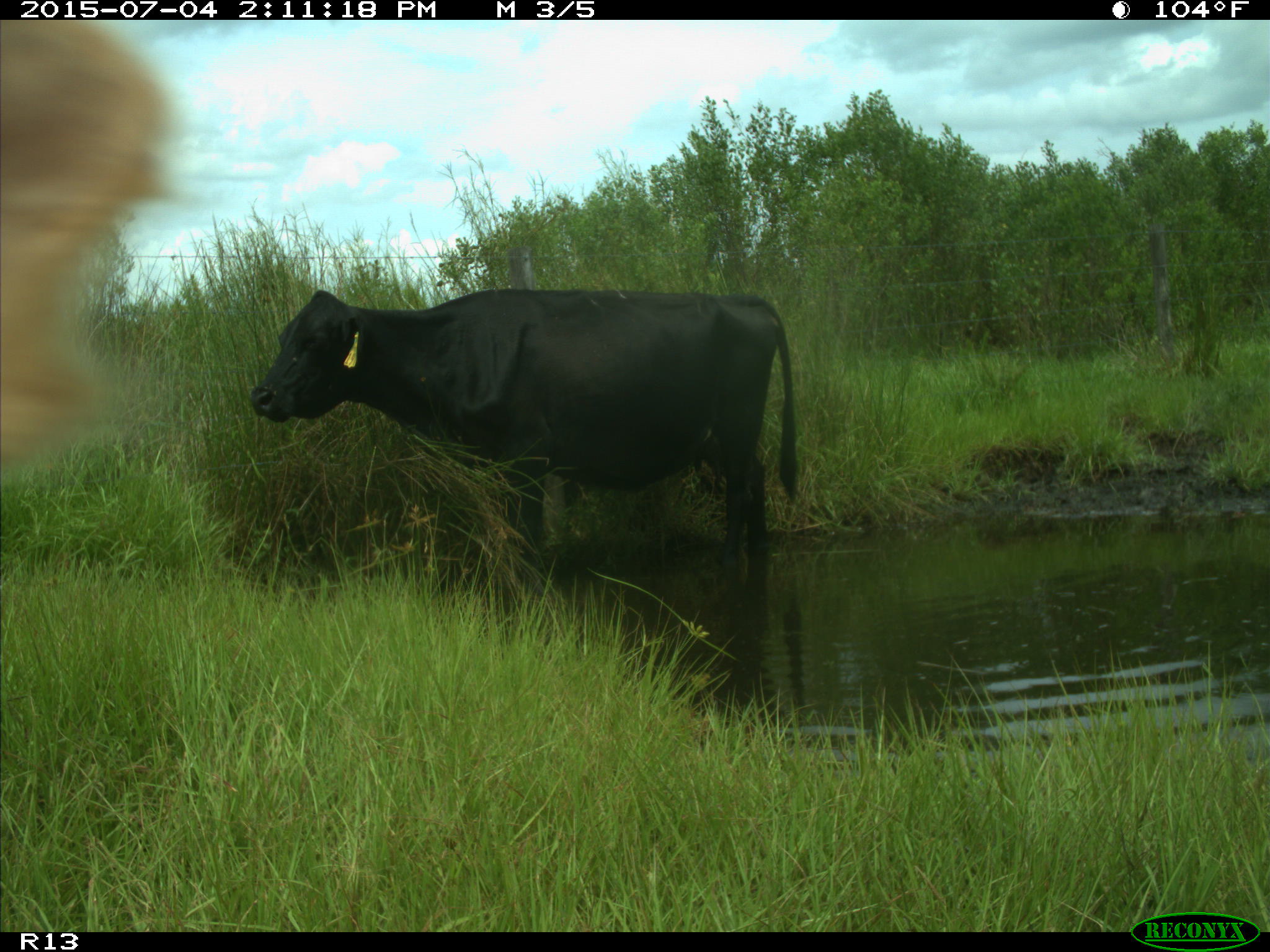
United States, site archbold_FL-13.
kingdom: Animalia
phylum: Chordata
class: Mammalia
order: Artiodactyla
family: Bovidae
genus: Bos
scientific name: Bos taurus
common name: domestic cow